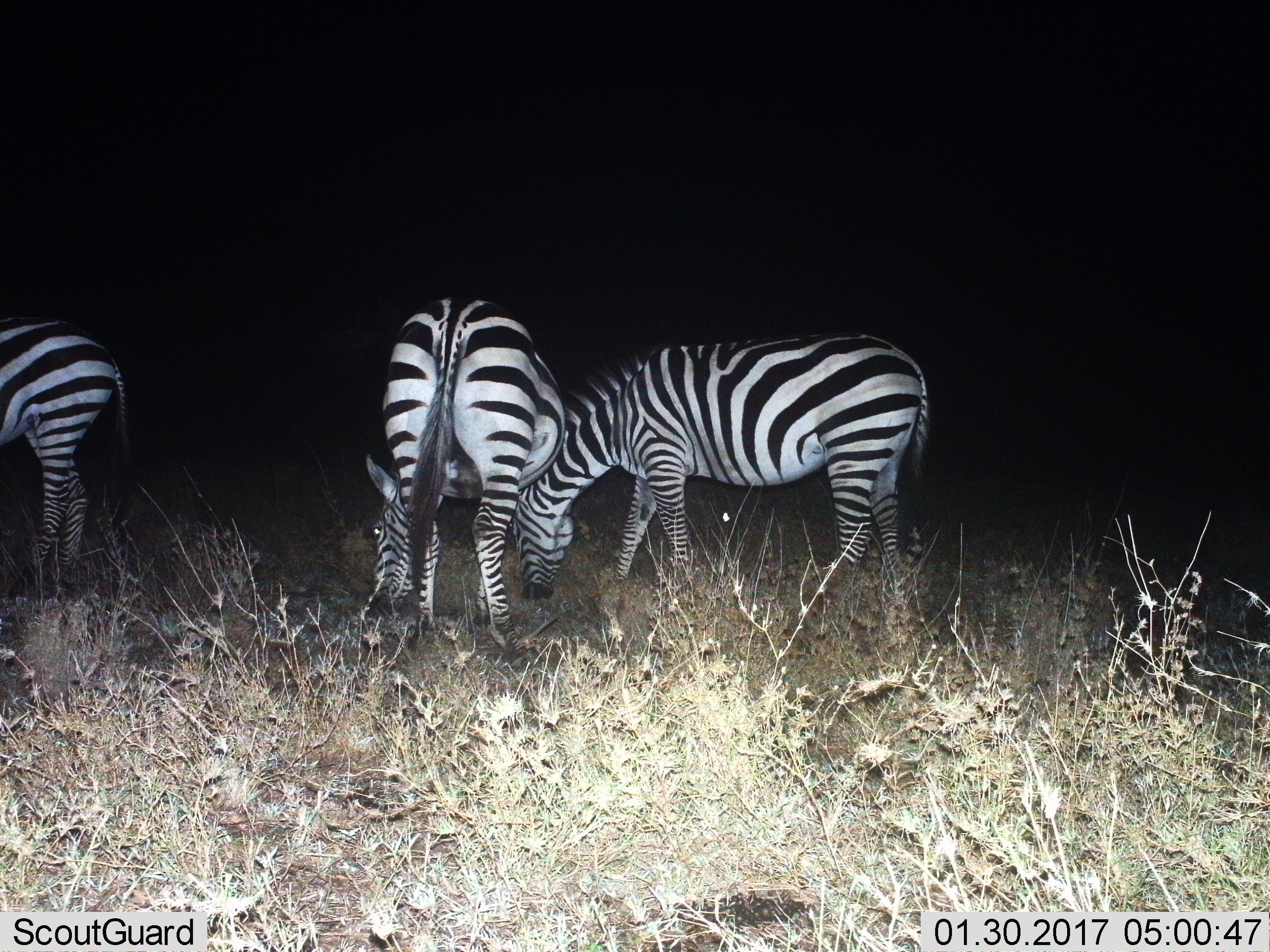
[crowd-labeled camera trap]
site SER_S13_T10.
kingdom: Animalia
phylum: Chordata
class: Mammalia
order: Perissodactyla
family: Equidae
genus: Equus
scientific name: Equus quagga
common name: plains zebra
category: zebraplains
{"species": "zebraplains (plains zebra) (Equus quagga)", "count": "3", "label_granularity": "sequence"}